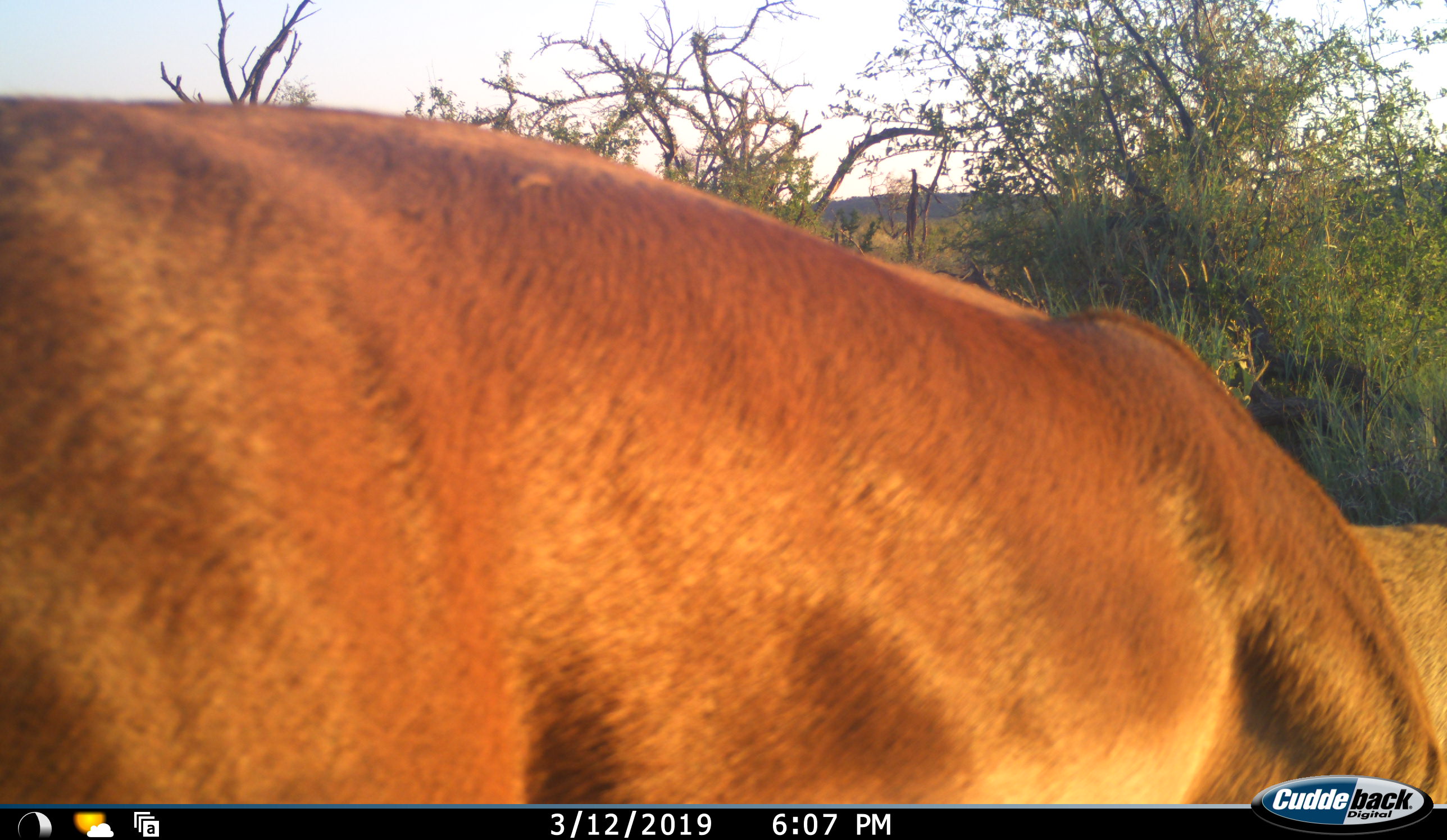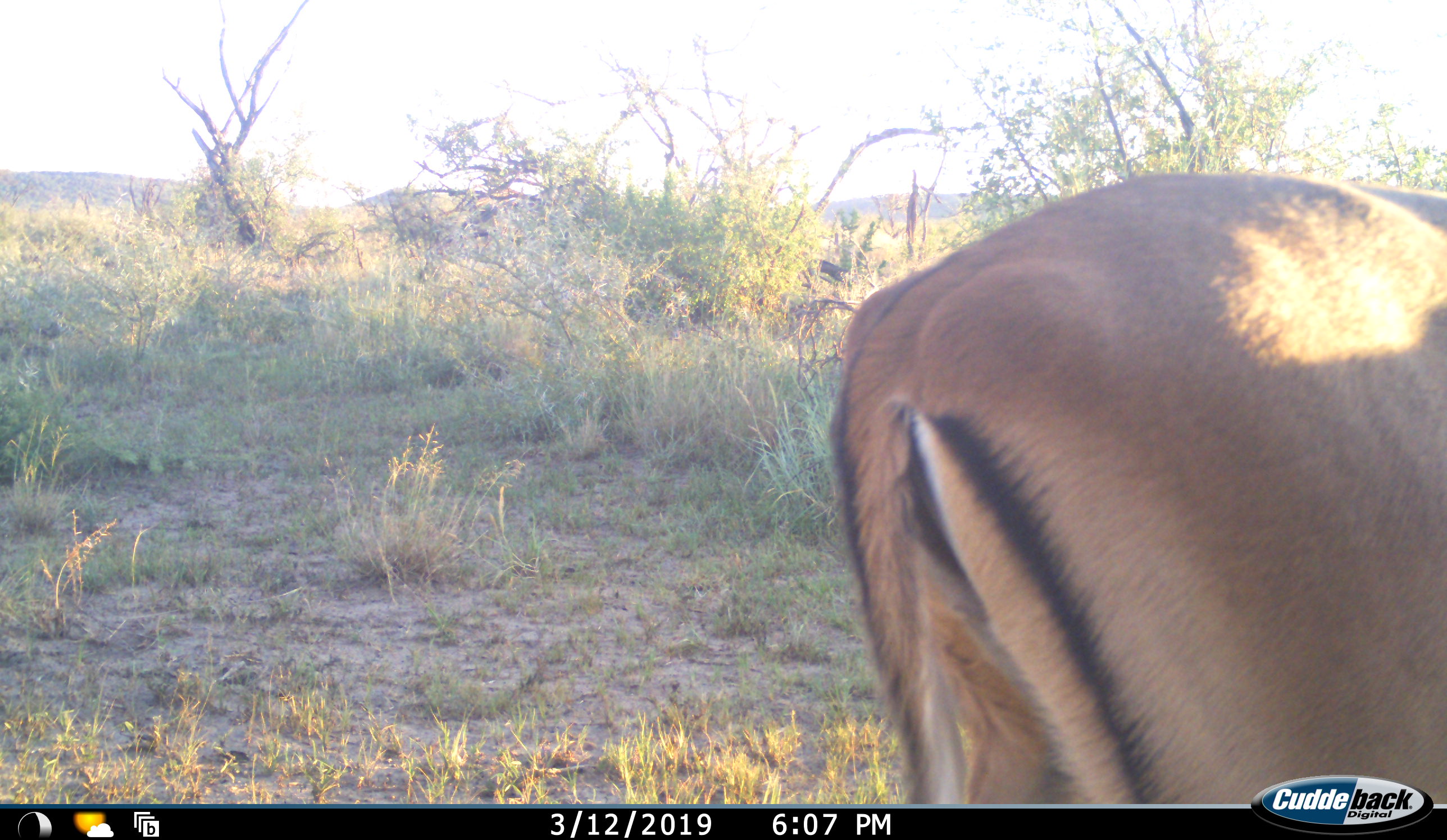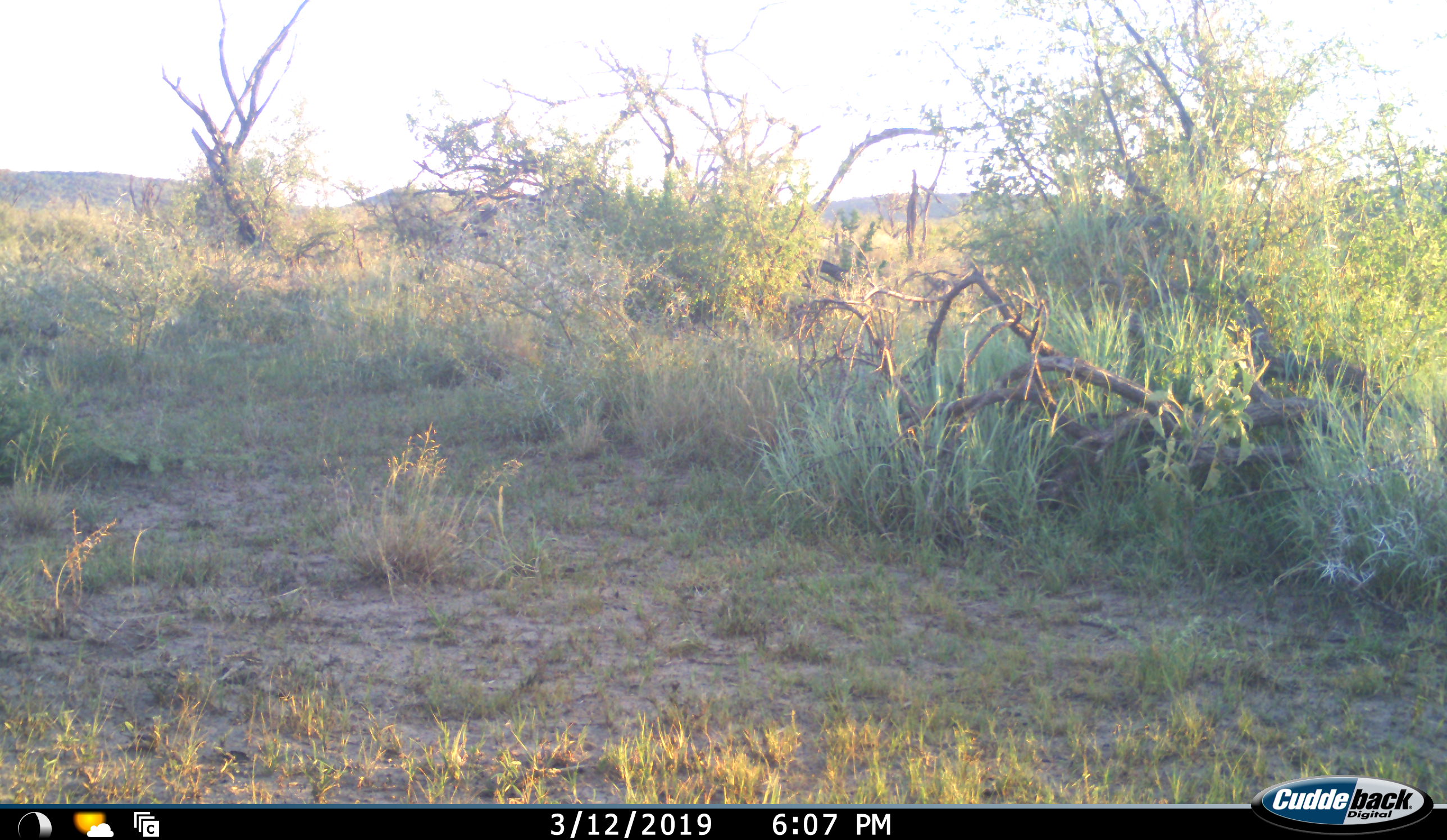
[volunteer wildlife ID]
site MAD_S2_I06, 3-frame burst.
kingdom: Animalia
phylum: Chordata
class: Mammalia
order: Artiodactyla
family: Bovidae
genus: Aepyceros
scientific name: Aepyceros melampus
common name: impala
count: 1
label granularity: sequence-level